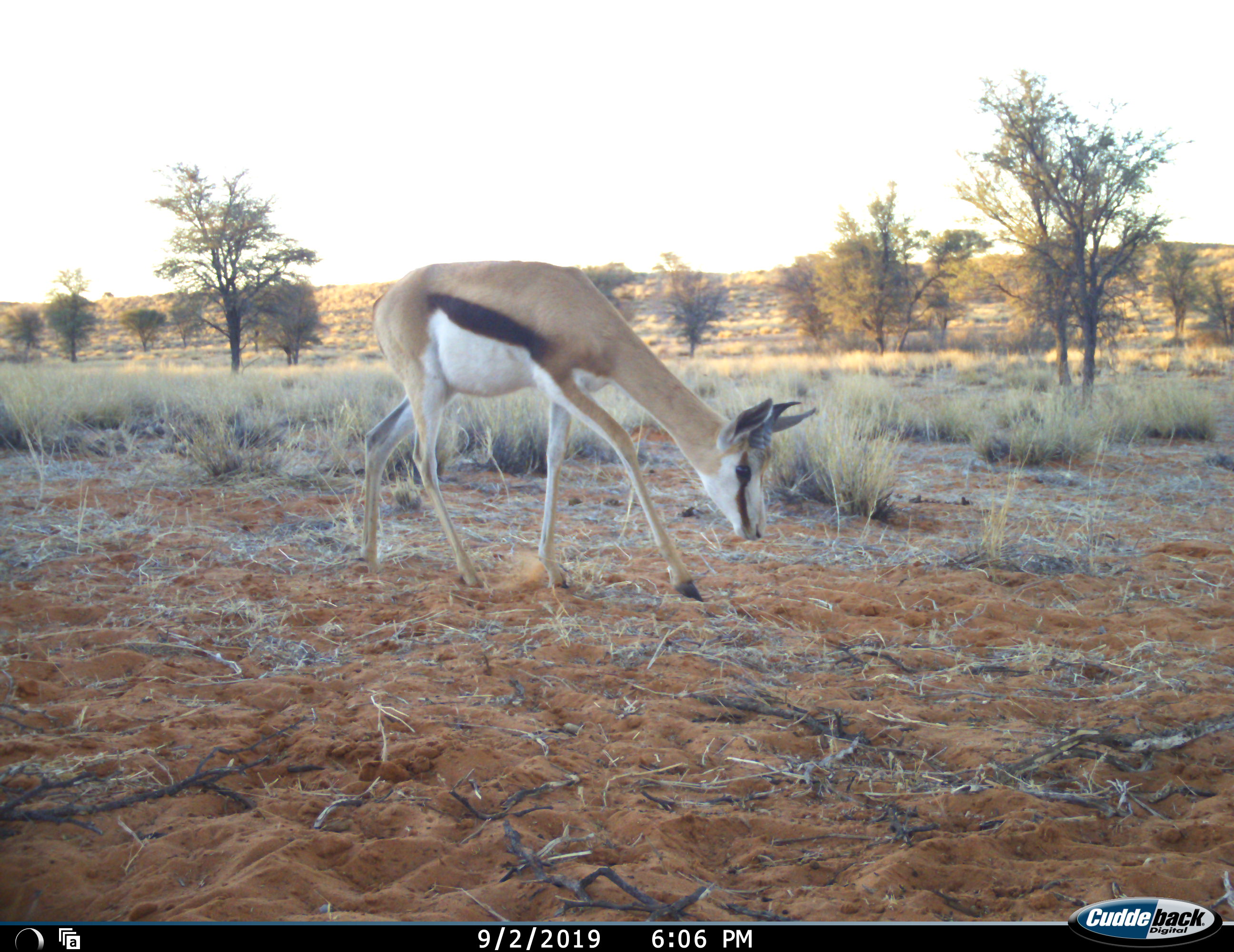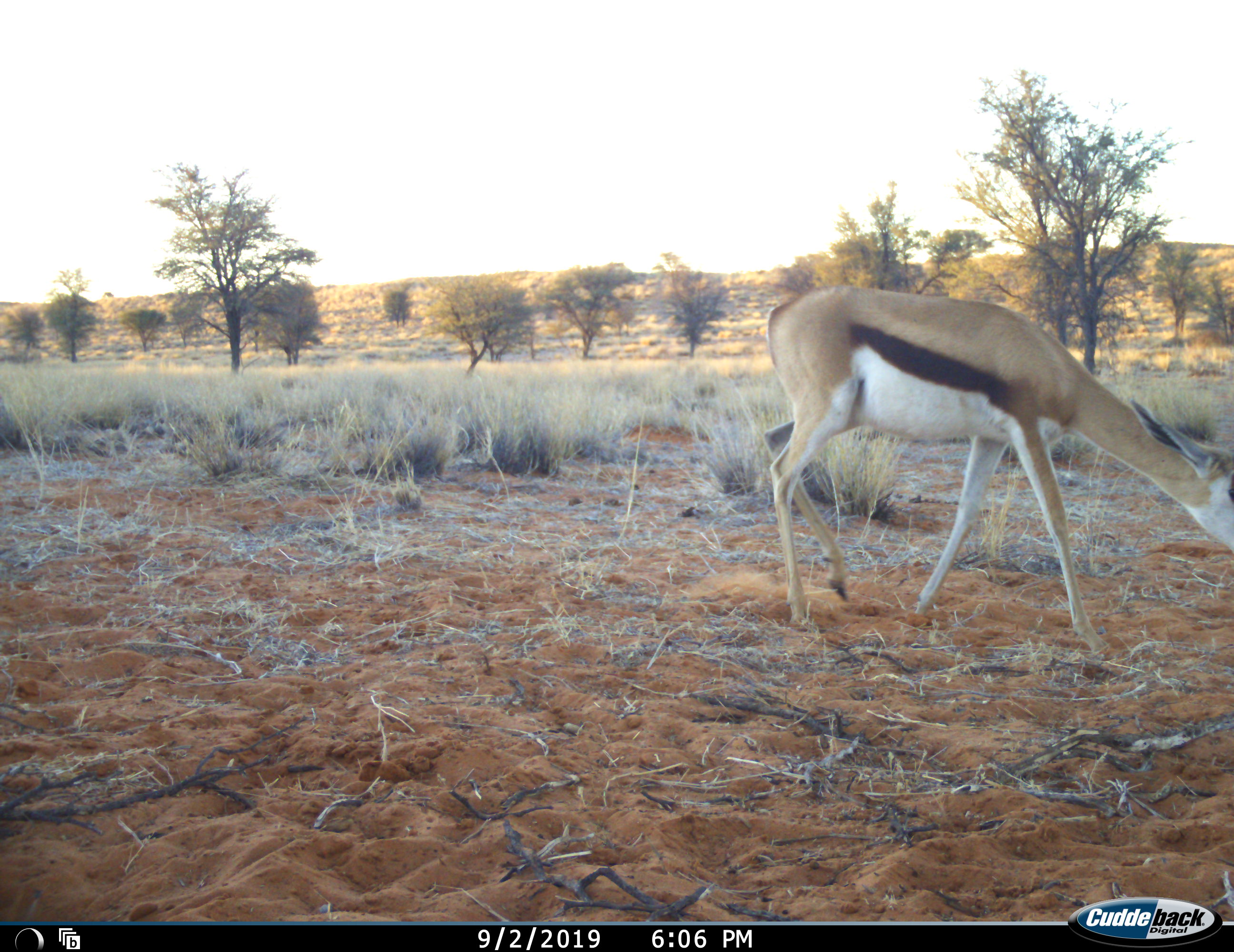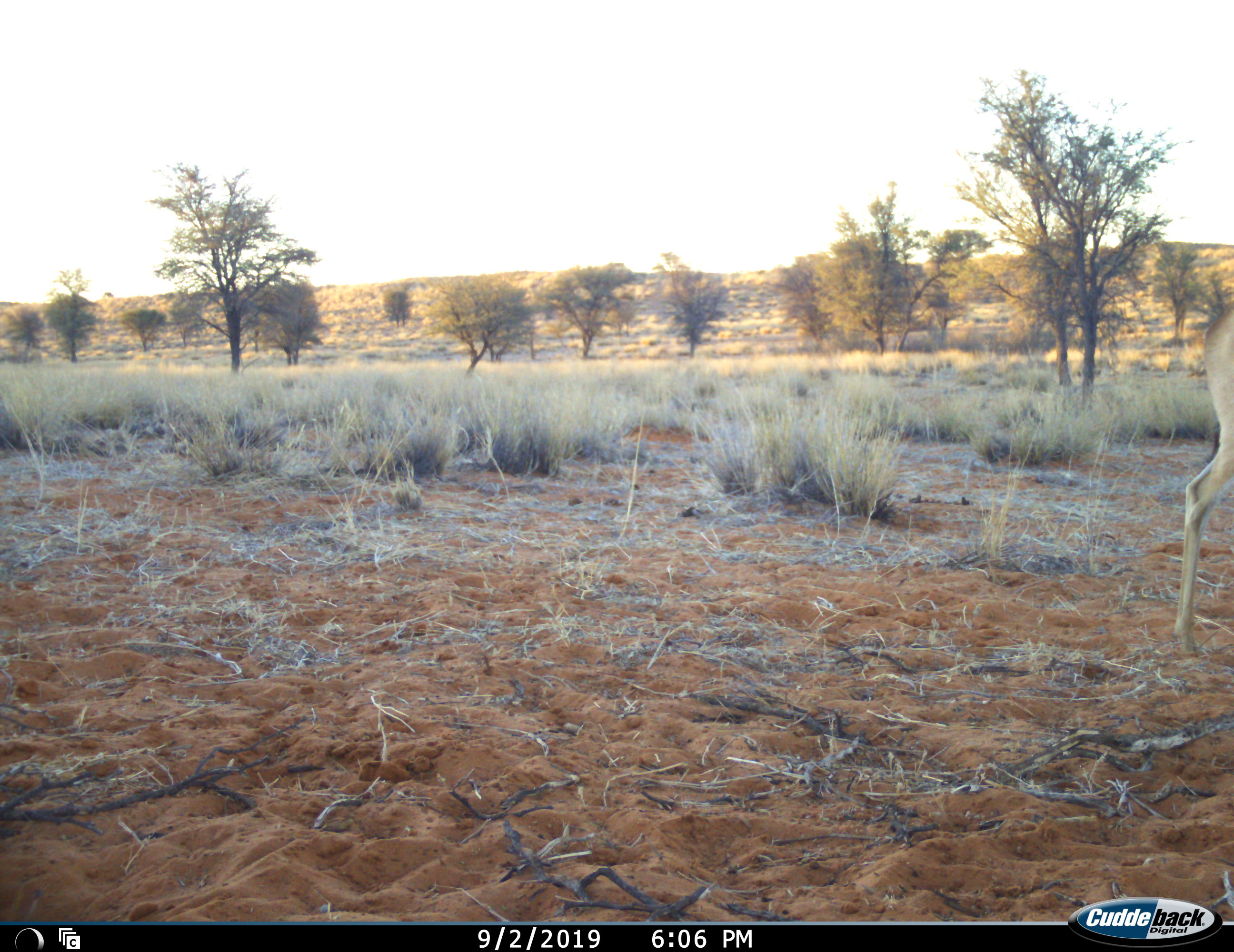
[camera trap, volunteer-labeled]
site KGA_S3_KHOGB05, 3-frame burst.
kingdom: Animalia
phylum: Chordata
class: Mammalia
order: Artiodactyla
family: Bovidae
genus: Antidorcas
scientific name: Antidorcas marsupialis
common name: springbok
Springbok (Antidorcas marsupialis), count 1. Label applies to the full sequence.